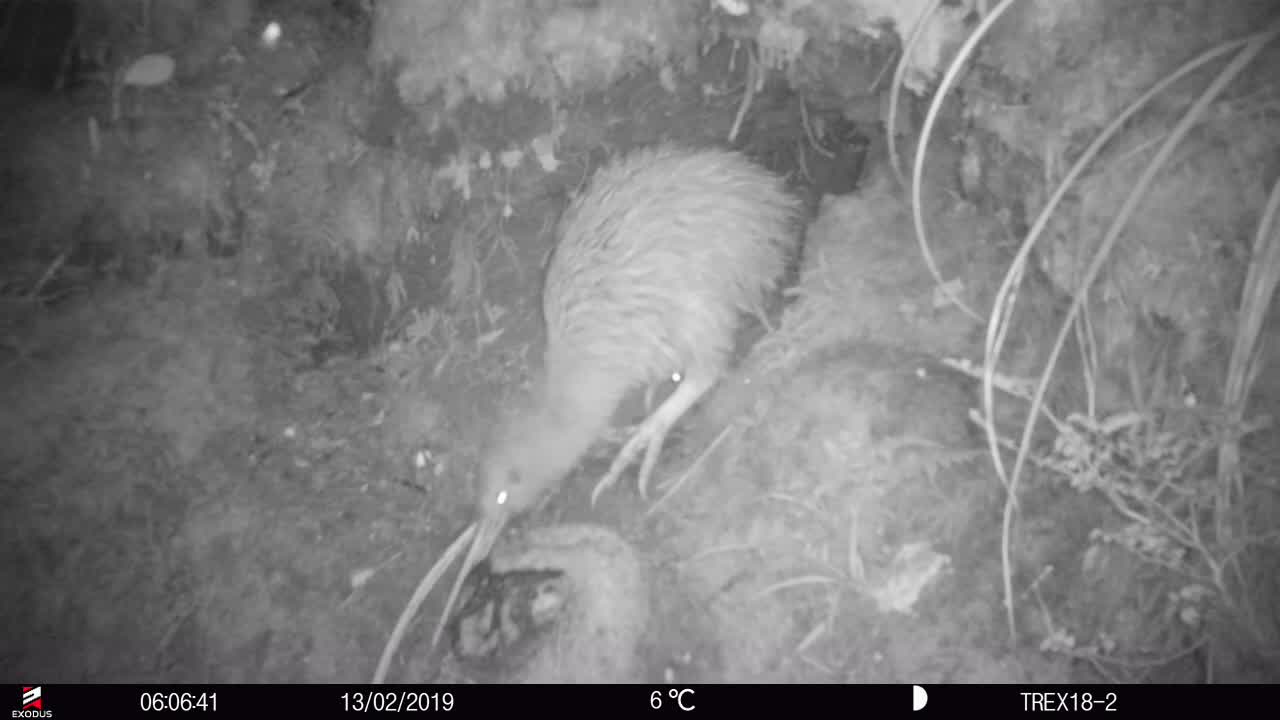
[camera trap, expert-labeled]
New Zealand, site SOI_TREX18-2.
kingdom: Animalia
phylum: Chordata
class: Aves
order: Apterygiformes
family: Apterygidae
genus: Apteryx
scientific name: Apteryx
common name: kiwi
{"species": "kiwi (Apteryx)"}